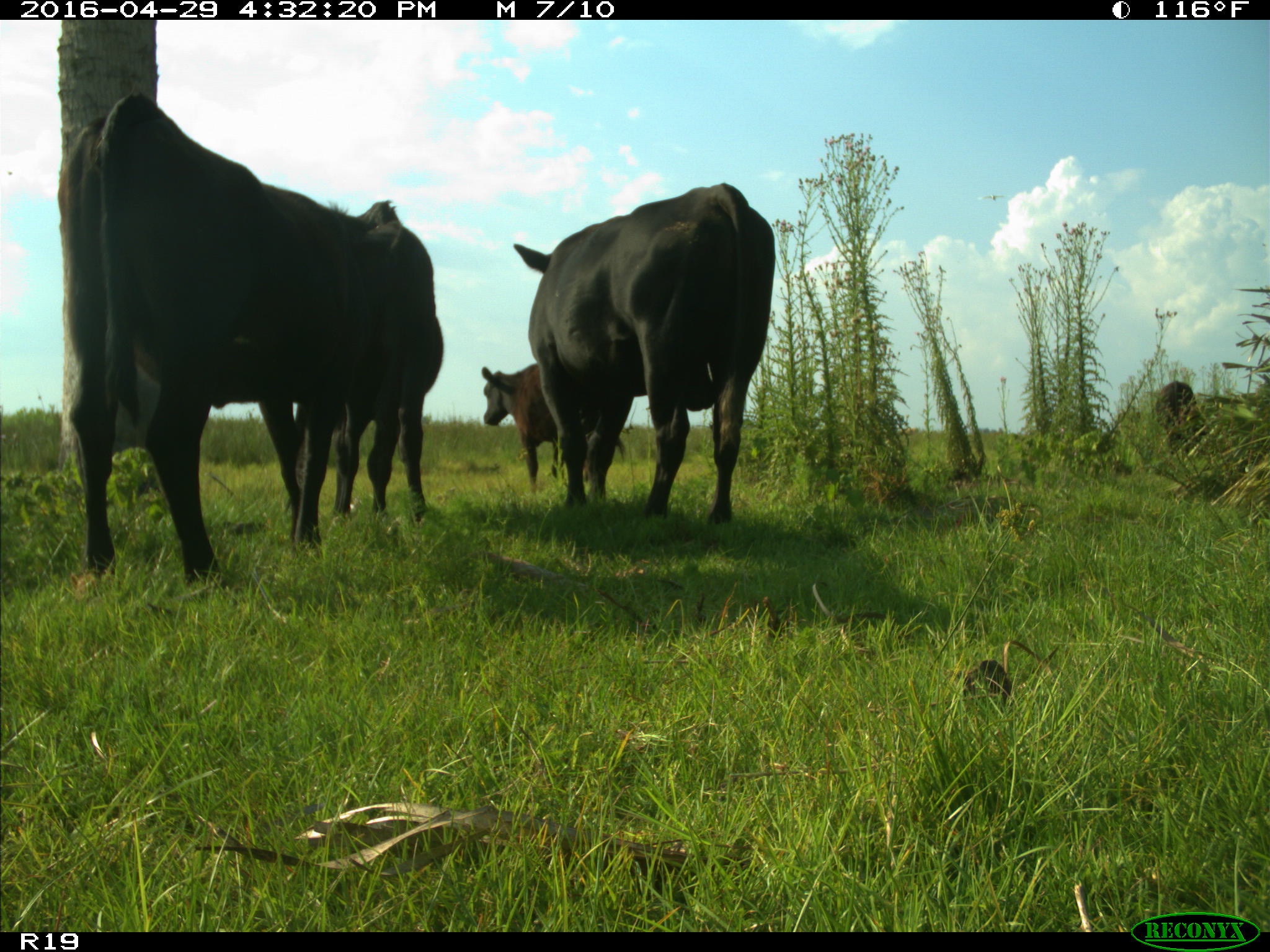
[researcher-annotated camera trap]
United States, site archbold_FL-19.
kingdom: Animalia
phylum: Chordata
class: Mammalia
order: Artiodactyla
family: Bovidae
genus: Bos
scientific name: Bos taurus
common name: domestic cow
Bos taurus (domestic cow).